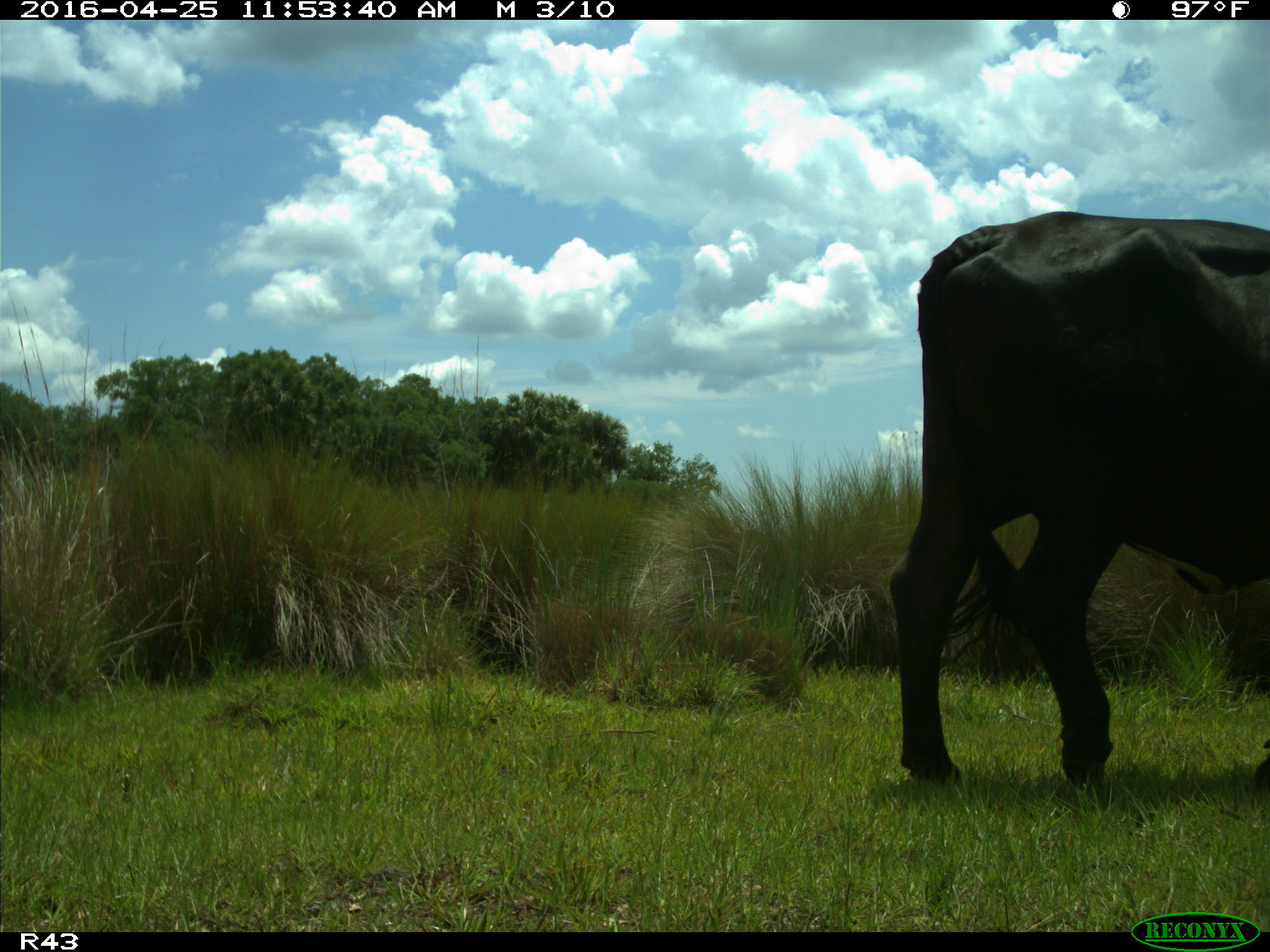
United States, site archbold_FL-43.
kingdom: Animalia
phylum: Chordata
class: Mammalia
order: Artiodactyla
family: Bovidae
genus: Bos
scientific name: Bos taurus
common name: domestic cow